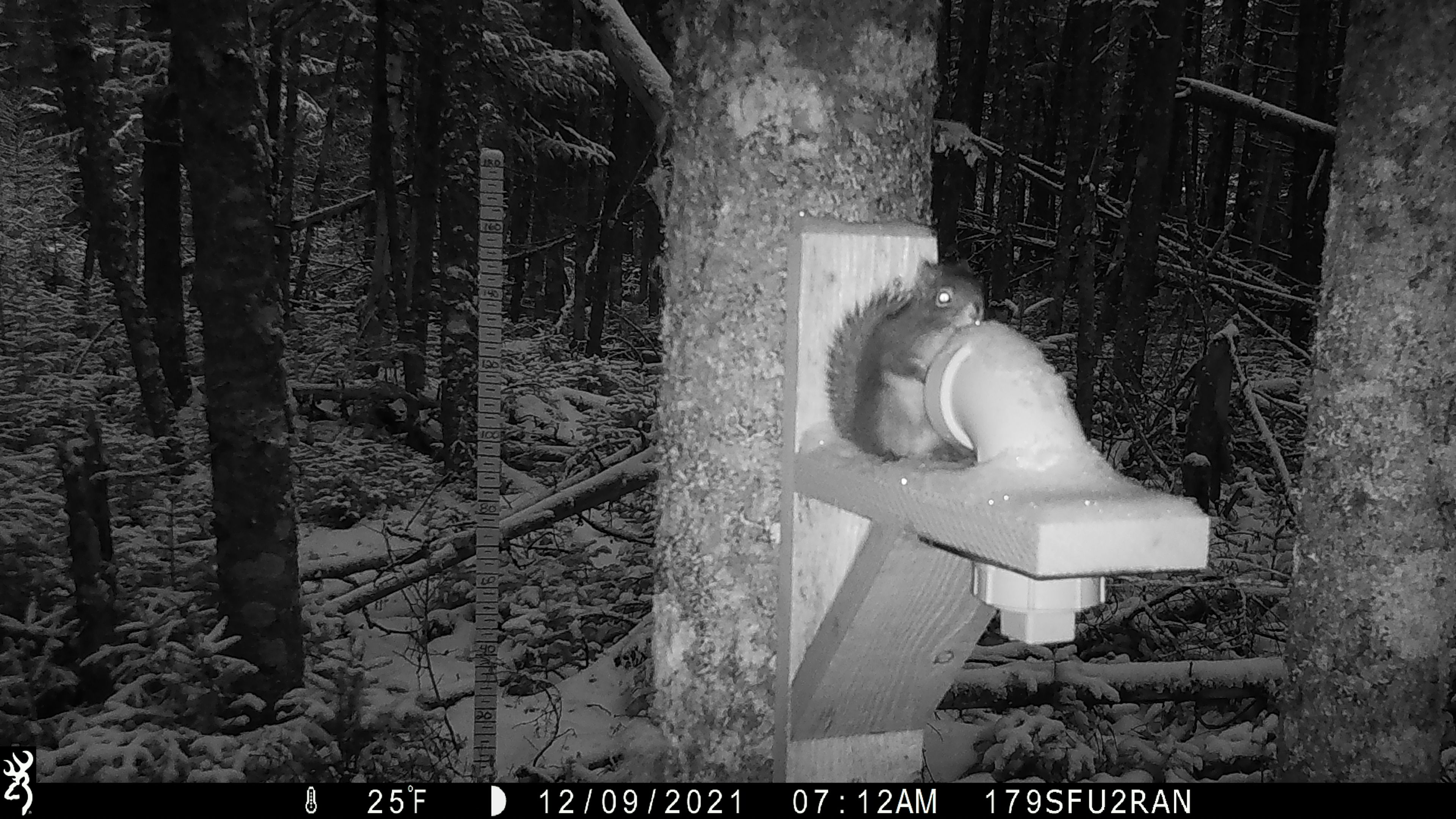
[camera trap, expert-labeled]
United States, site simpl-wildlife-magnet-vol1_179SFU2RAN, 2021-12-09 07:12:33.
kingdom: Animalia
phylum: Chordata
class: Mammalia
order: Rodentia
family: Sciuridae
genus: Tamiasciurus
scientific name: Tamiasciurus hudsonicus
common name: red squirrel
Red squirrel (Tamiasciurus hudsonicus).